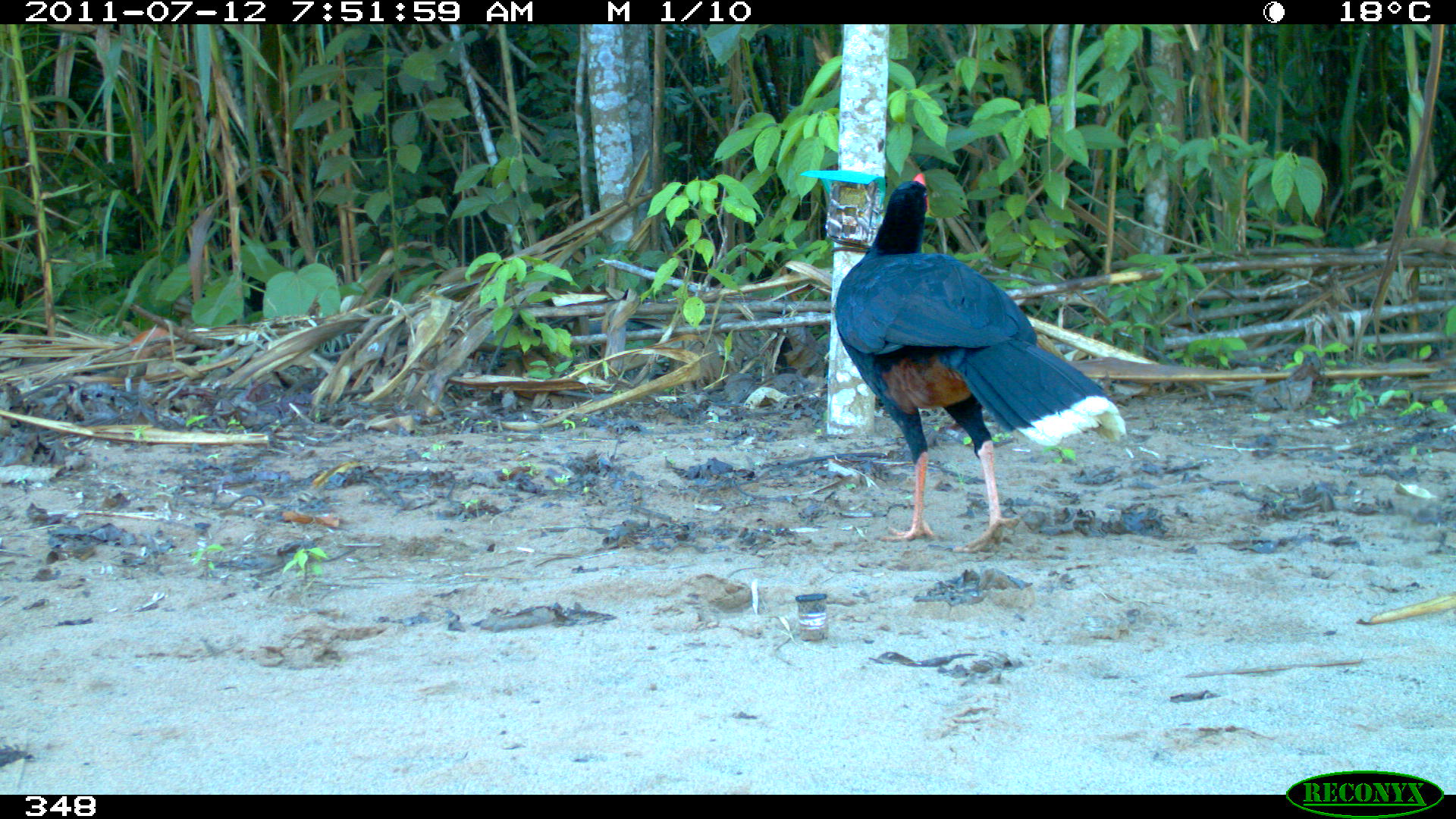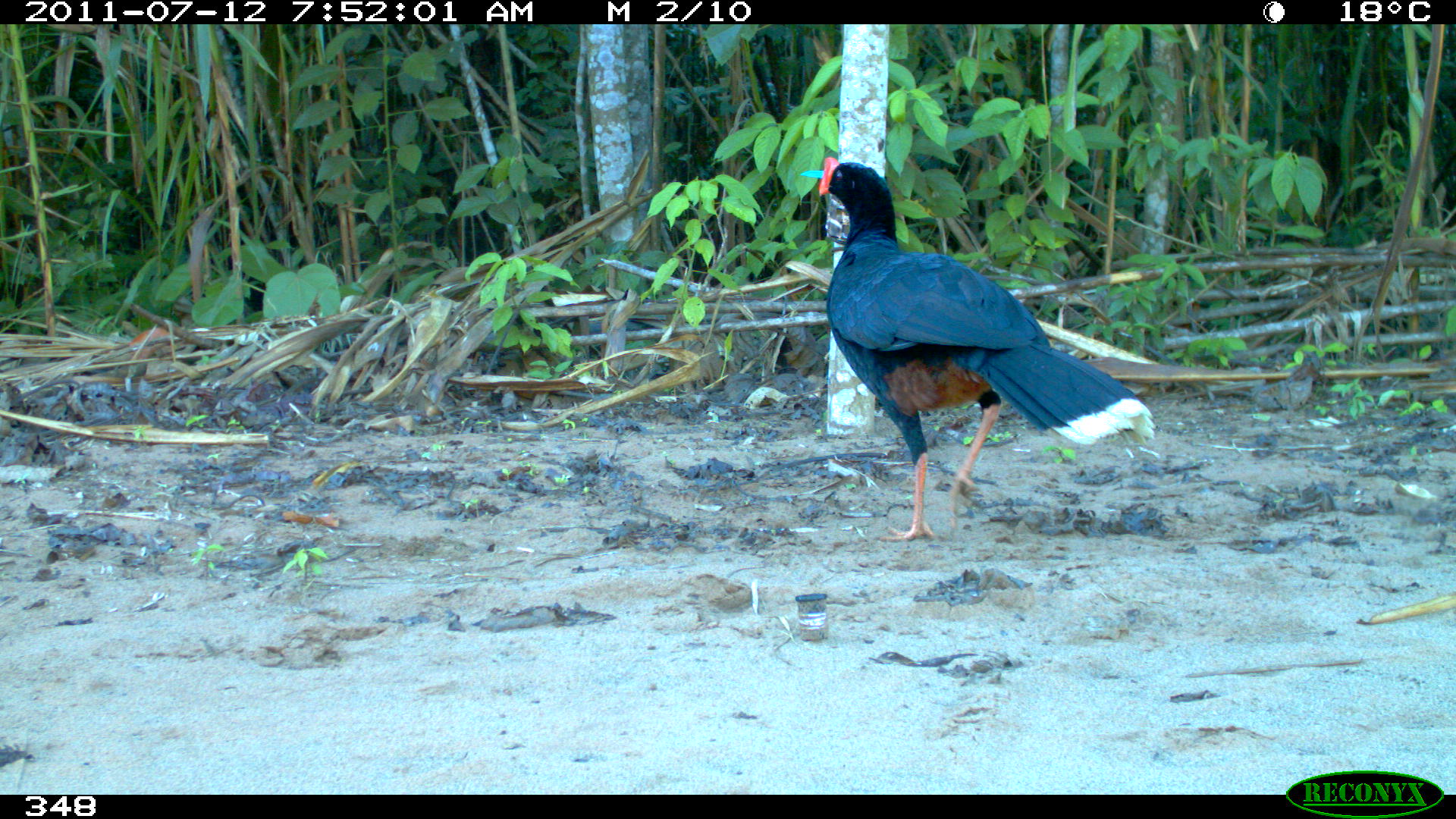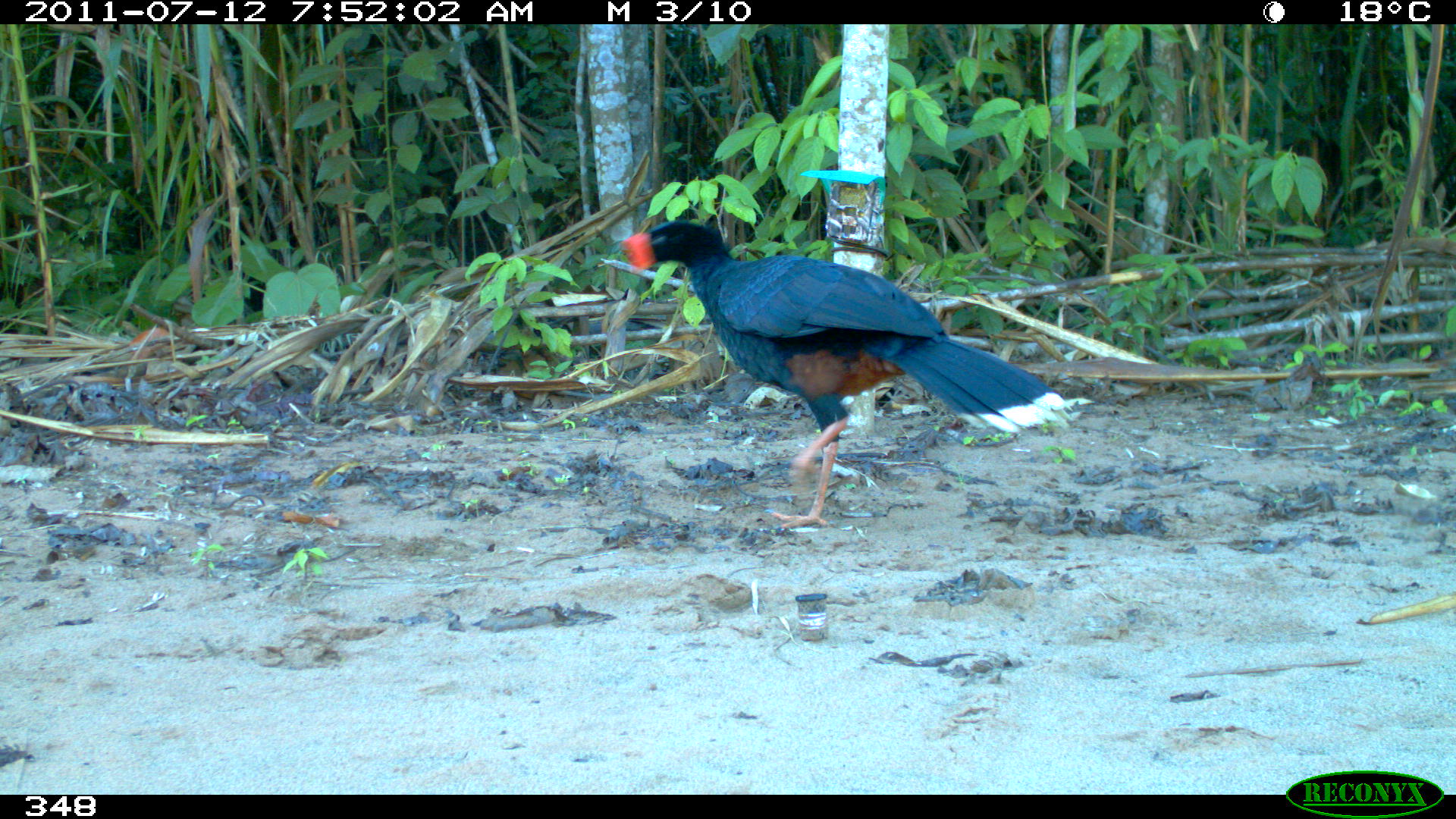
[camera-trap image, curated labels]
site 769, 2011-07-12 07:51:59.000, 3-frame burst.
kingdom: Animalia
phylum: Chordata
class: Aves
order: Galliformes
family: Cracidae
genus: Mitu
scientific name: Mitu tuberosum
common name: razor-billed curassow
Mitu tuberosum (razor-billed curassow).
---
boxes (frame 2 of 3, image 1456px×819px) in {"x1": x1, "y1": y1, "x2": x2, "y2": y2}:
mitu tuberosum: {"x1": 816, "y1": 157, "x2": 1155, "y2": 542}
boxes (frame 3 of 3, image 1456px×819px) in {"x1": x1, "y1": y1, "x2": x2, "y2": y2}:
mitu tuberosum: {"x1": 619, "y1": 219, "x2": 1075, "y2": 532}